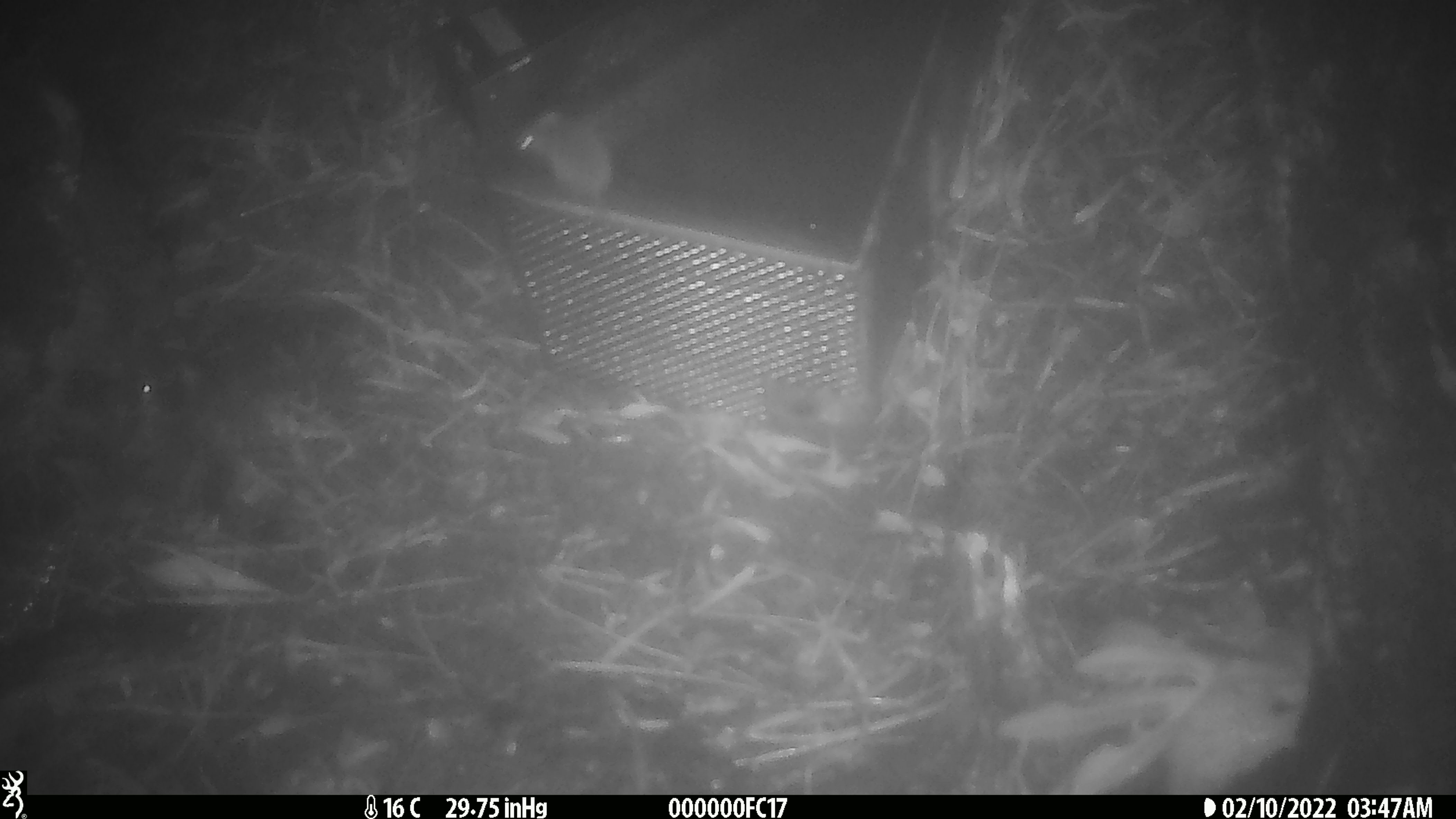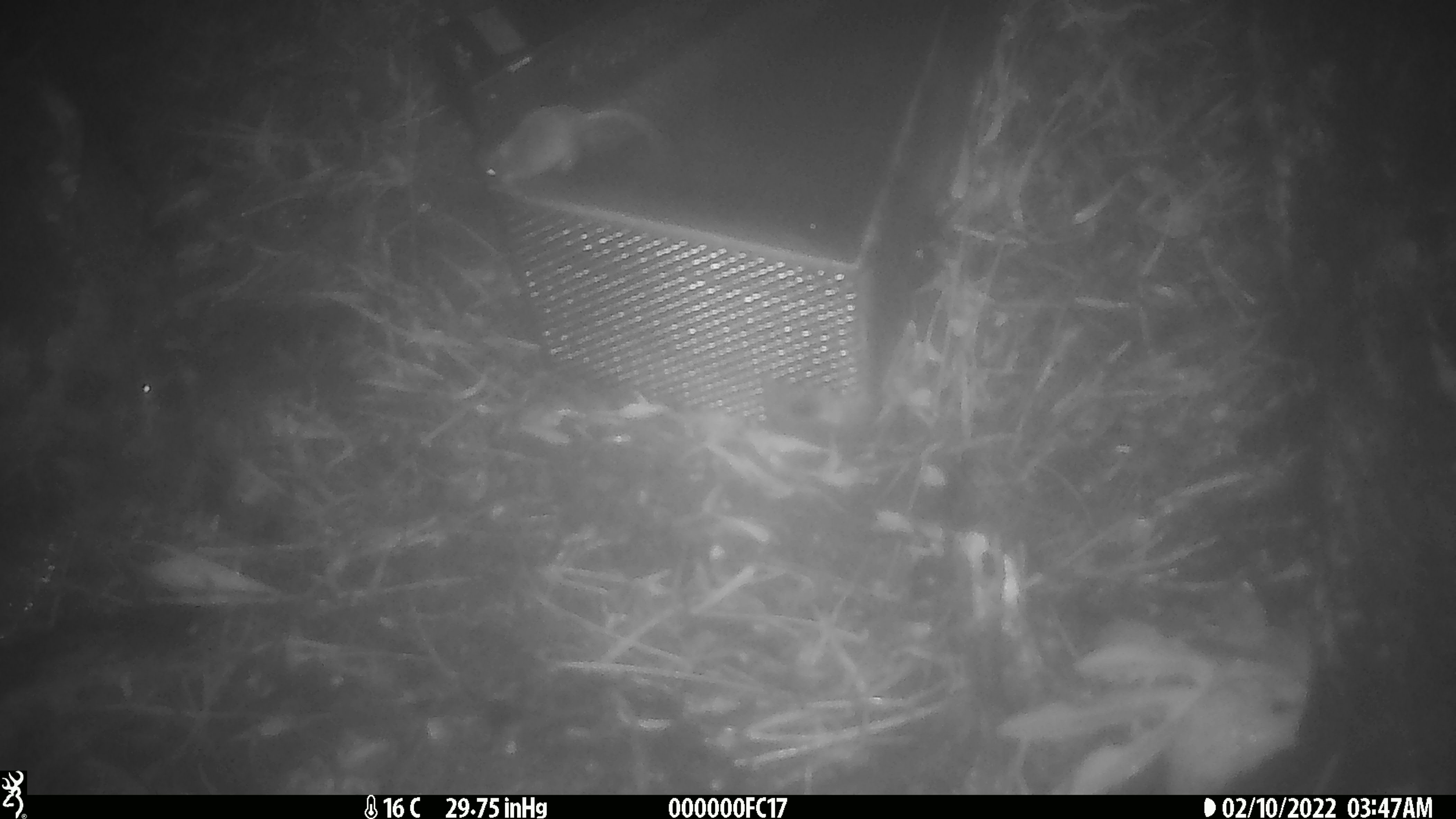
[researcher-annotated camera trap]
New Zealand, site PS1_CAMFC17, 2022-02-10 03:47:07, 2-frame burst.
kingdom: Animalia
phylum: Chordata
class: Mammalia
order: Rodentia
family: Muridae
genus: Mus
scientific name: Mus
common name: mouse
Mouse (Mus).